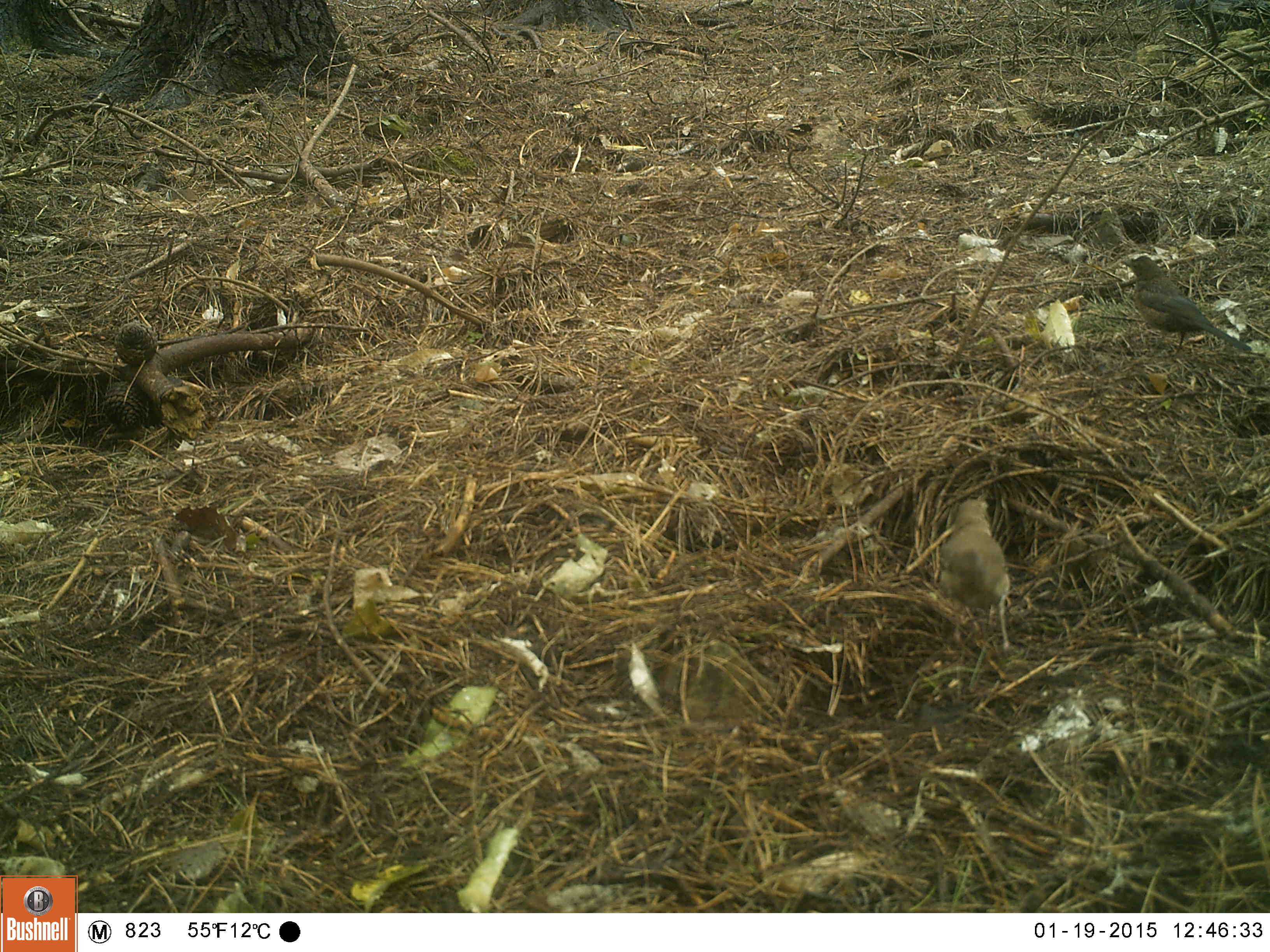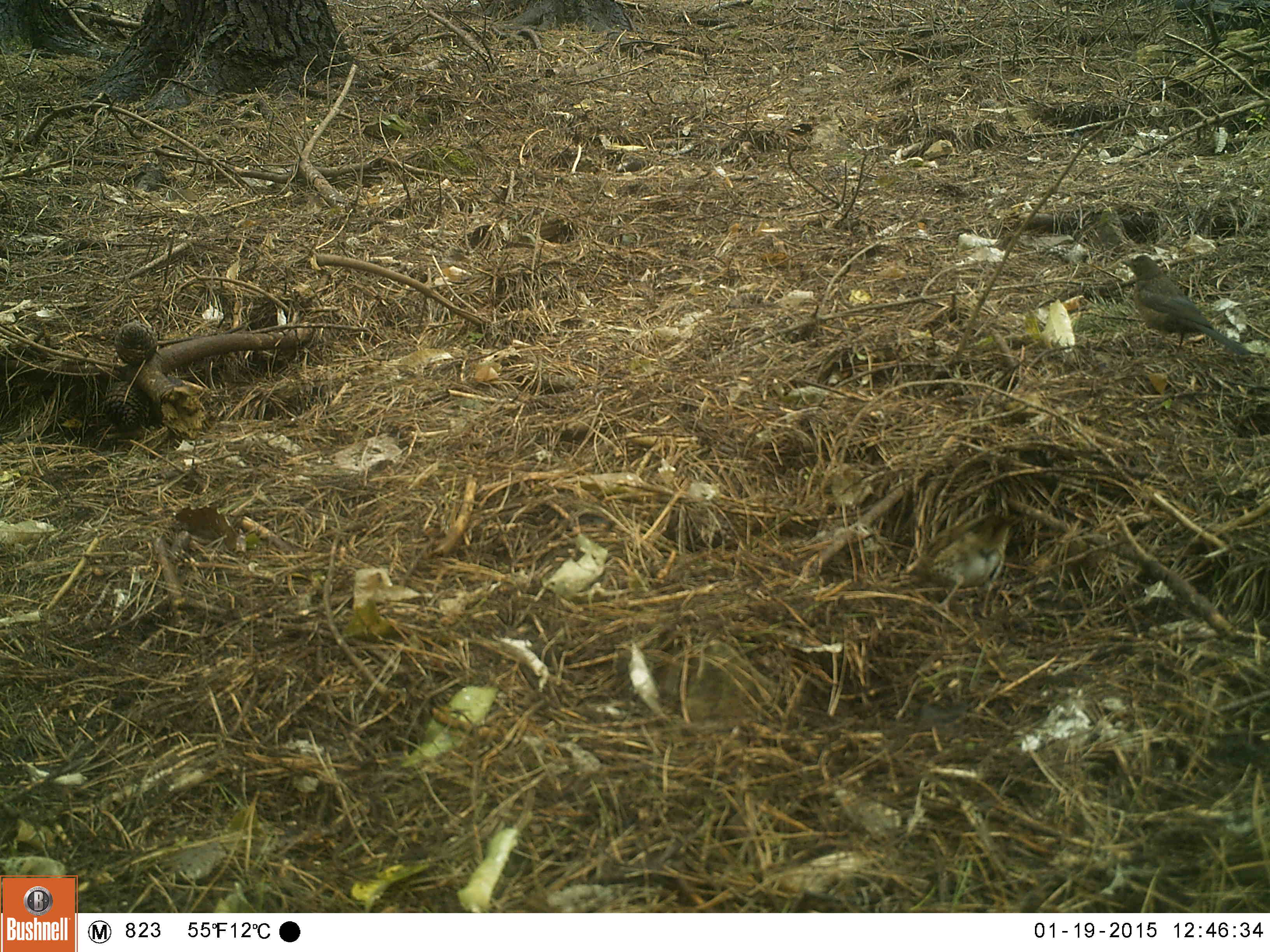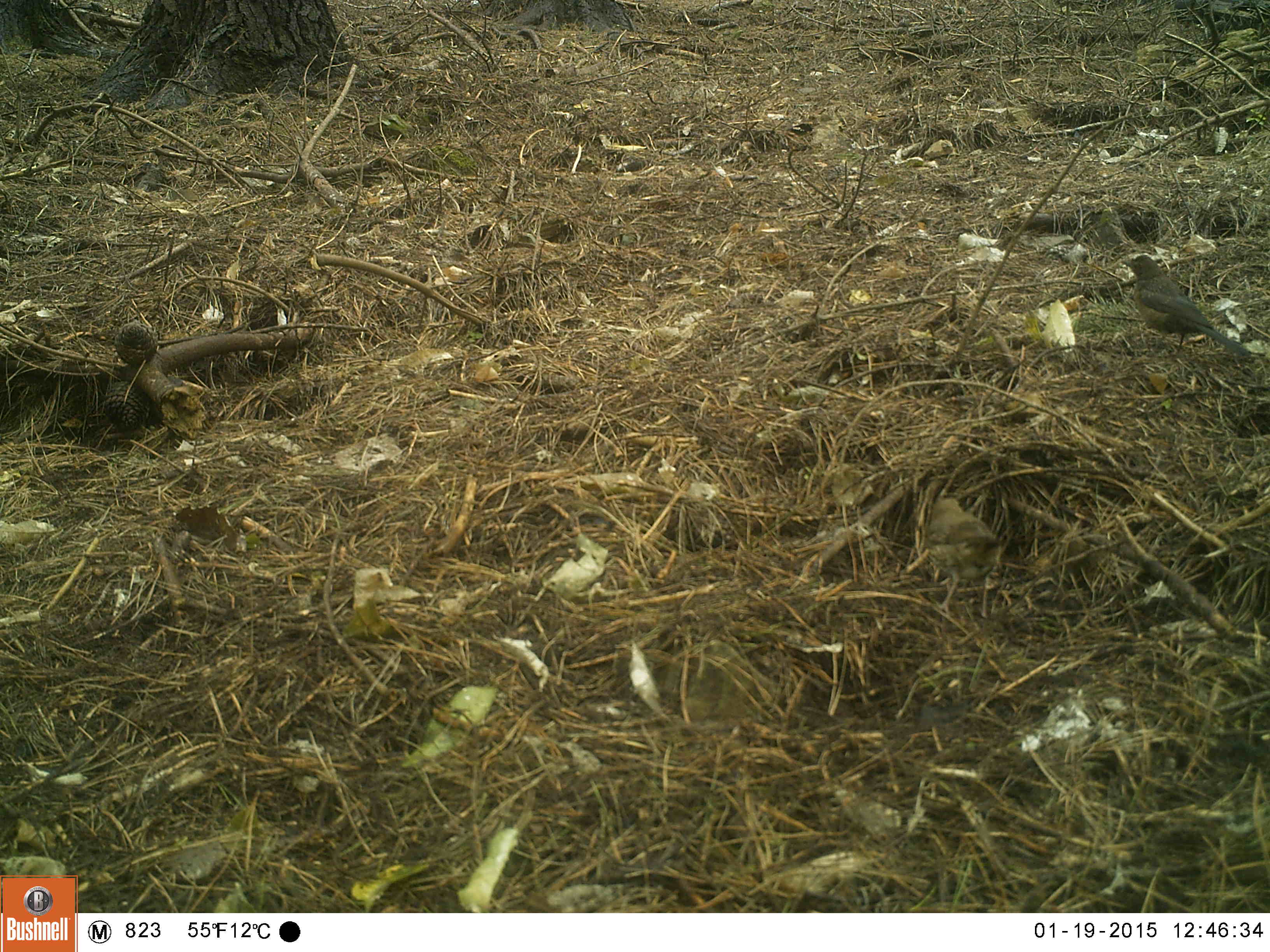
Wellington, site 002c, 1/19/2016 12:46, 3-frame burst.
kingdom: Animalia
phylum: Chordata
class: Aves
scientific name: Aves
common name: bird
Bird (Aves).